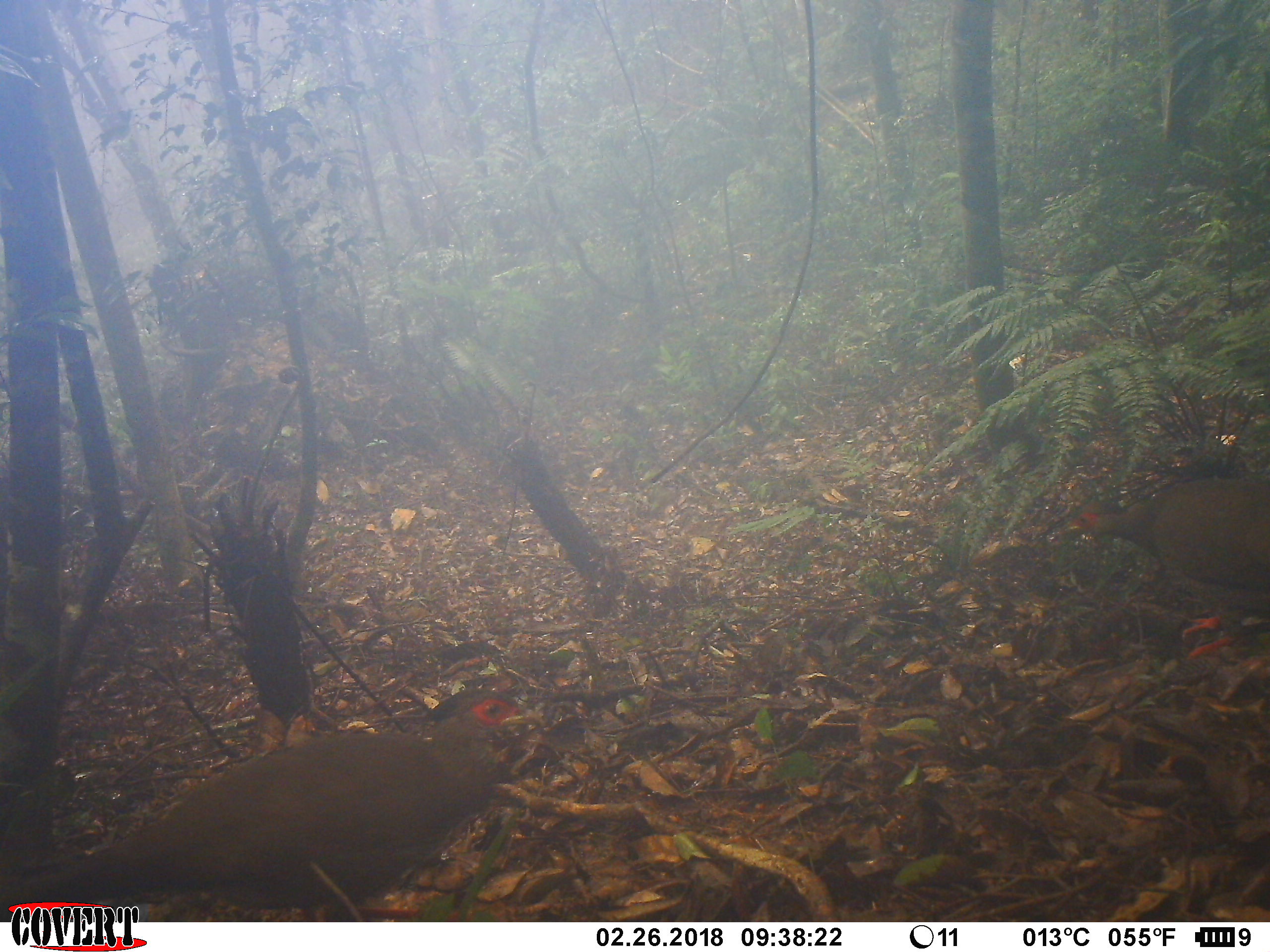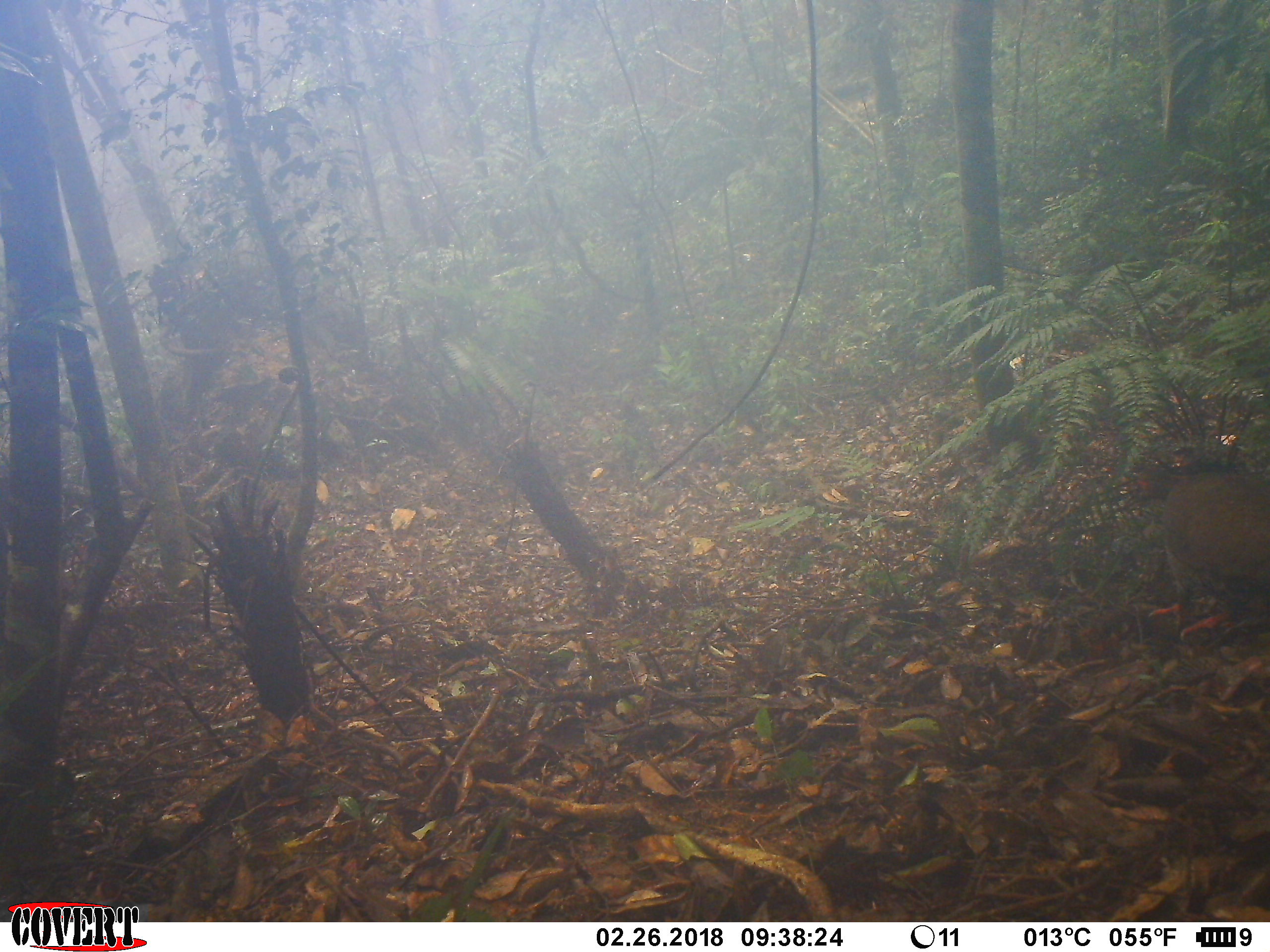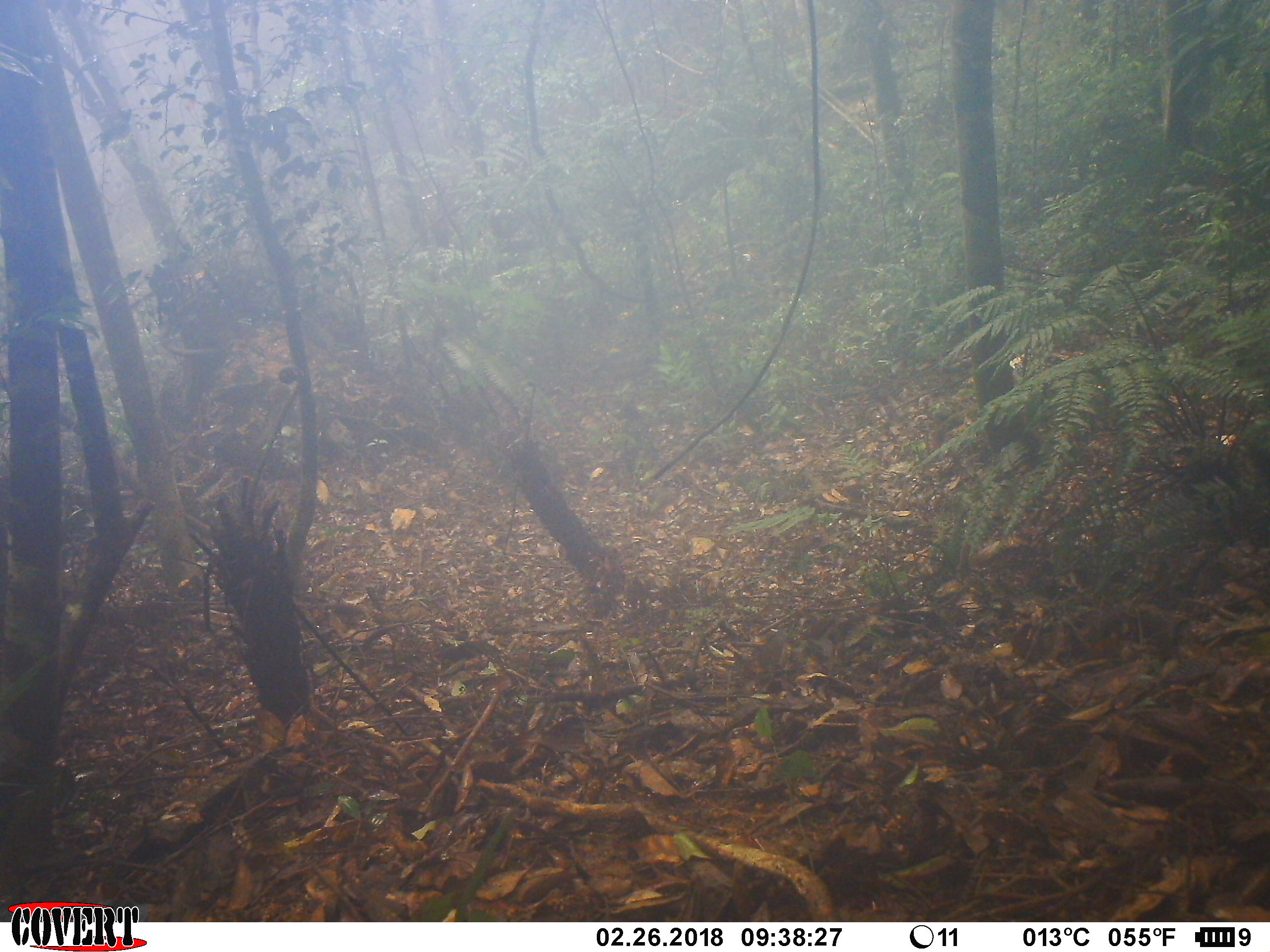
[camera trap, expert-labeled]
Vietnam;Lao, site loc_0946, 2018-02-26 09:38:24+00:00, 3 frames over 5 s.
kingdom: Animalia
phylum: Chordata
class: Aves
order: Galliformes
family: Phasianidae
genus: Lophura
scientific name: Lophura nycthemera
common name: silver pheasant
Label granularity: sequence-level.